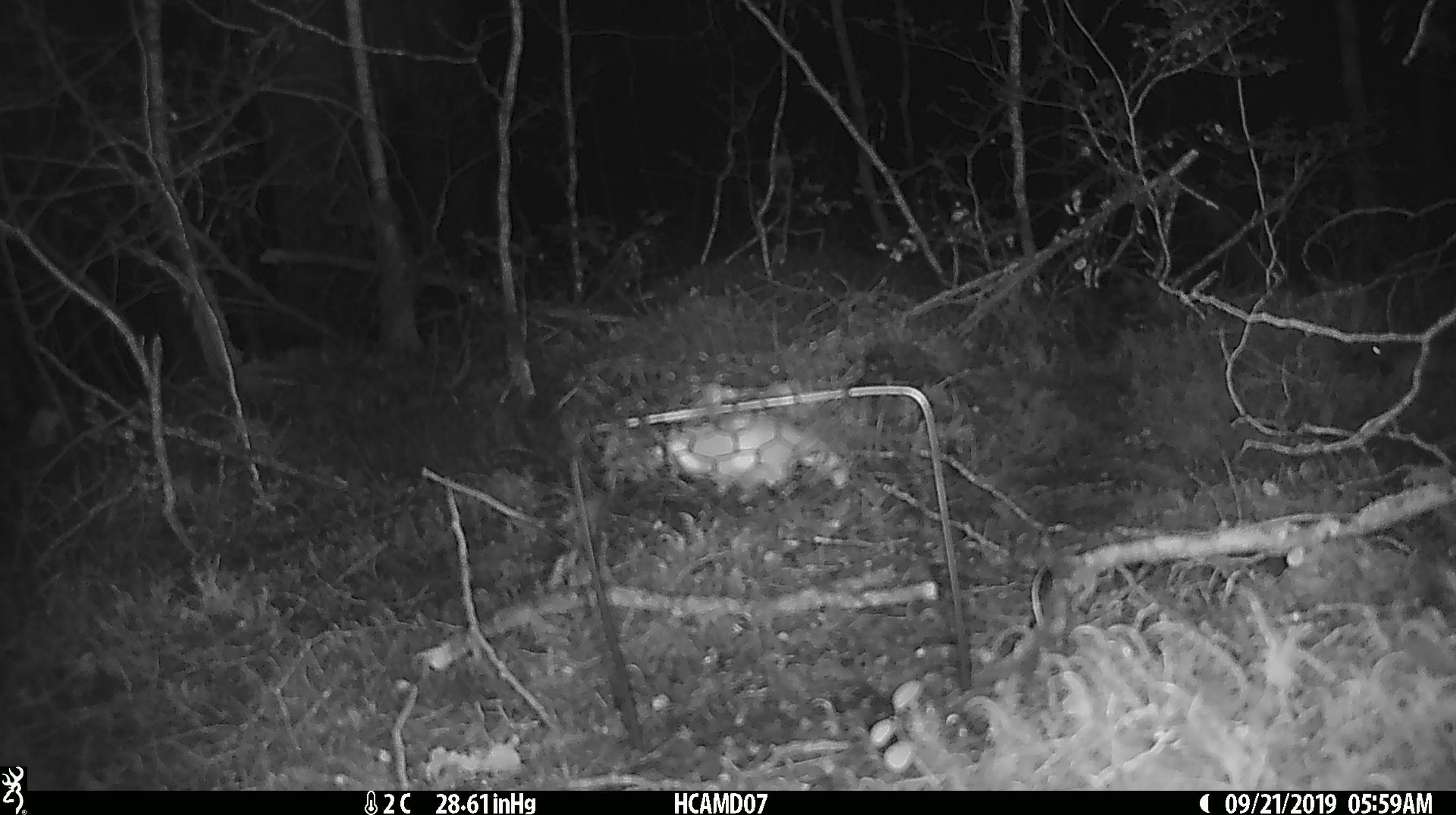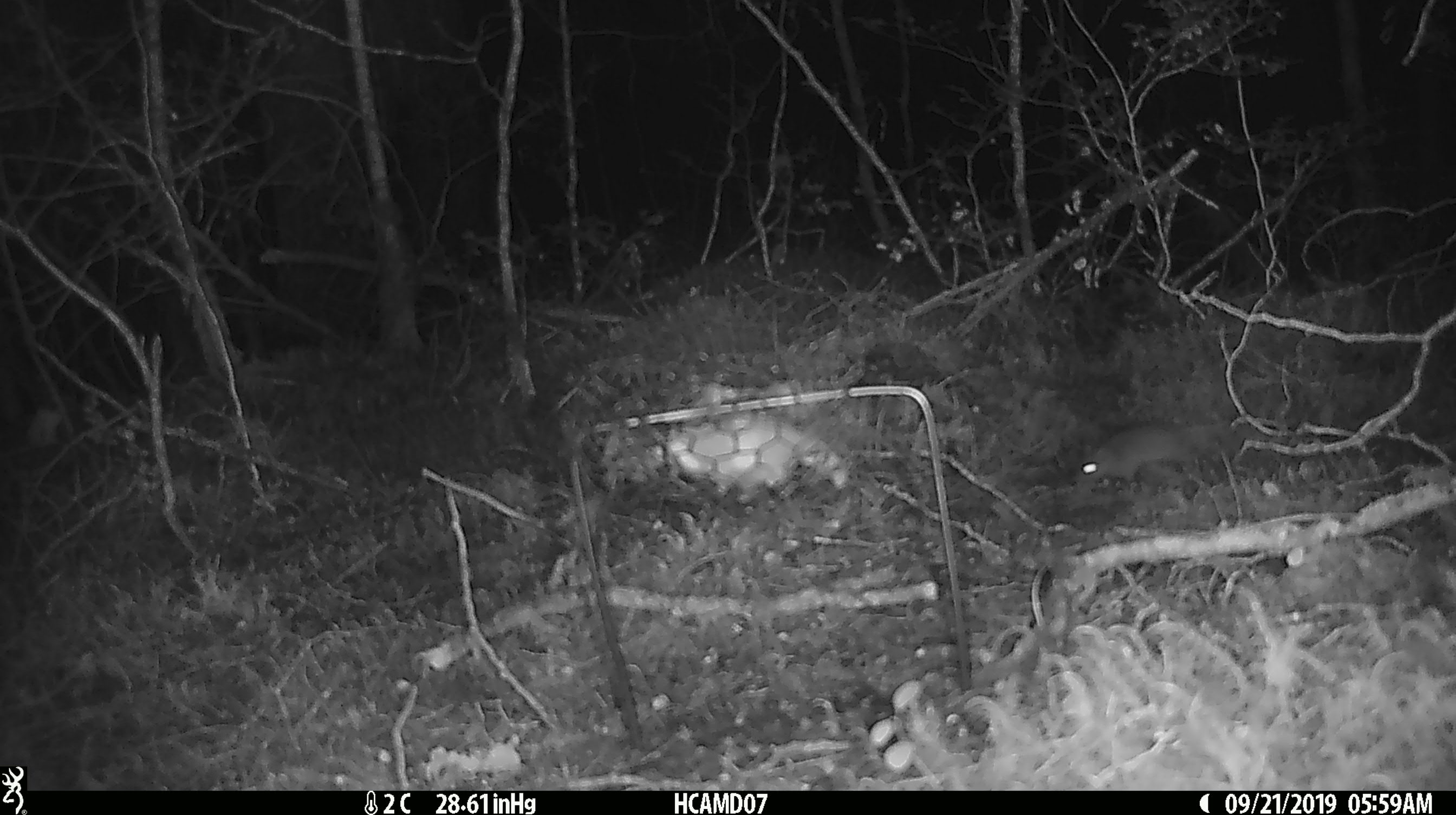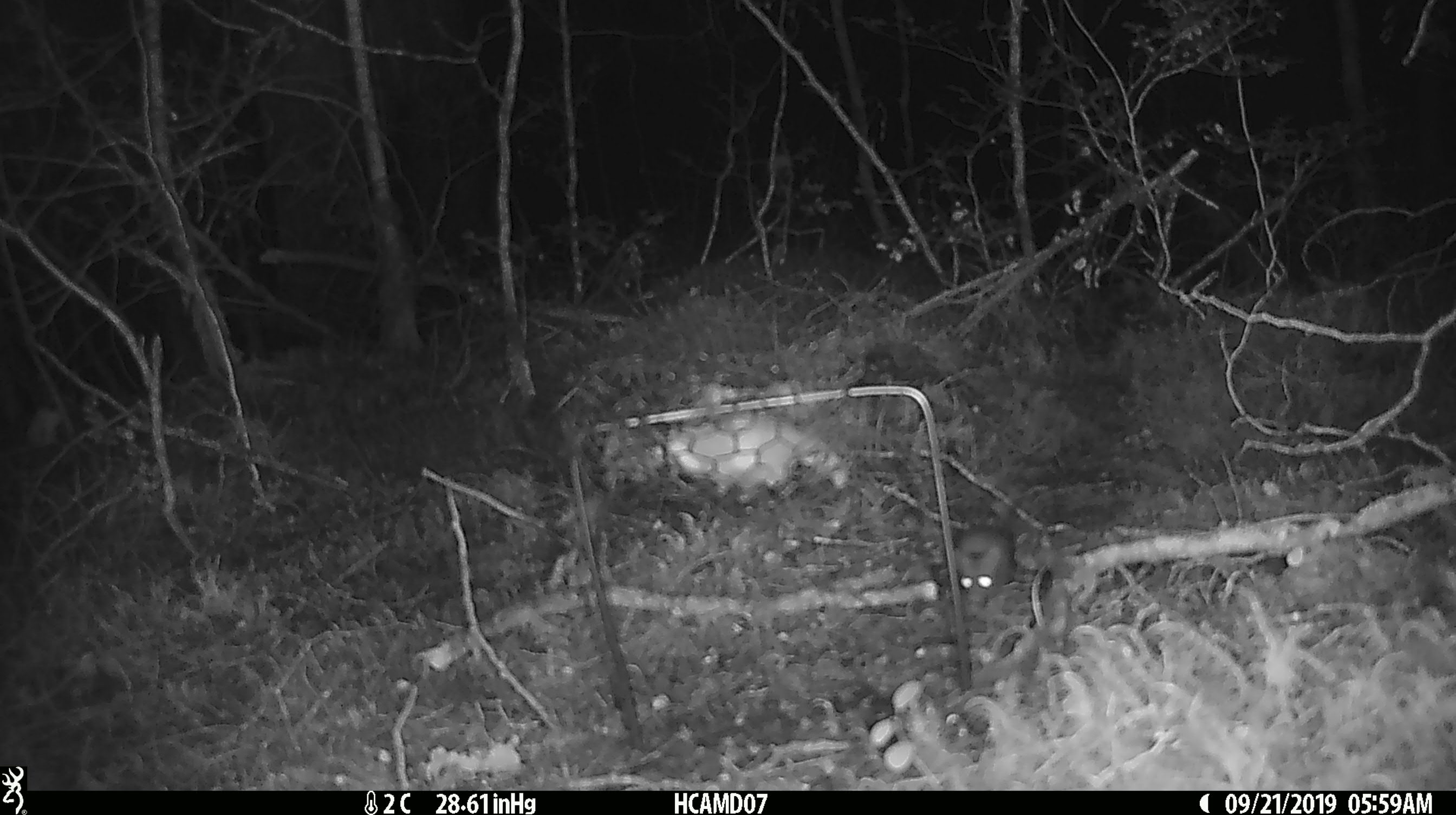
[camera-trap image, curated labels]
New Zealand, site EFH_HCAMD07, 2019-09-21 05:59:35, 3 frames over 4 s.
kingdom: Animalia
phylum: Chordata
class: Mammalia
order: Rodentia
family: Muridae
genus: Mus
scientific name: Mus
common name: mouse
Mouse (Mus).